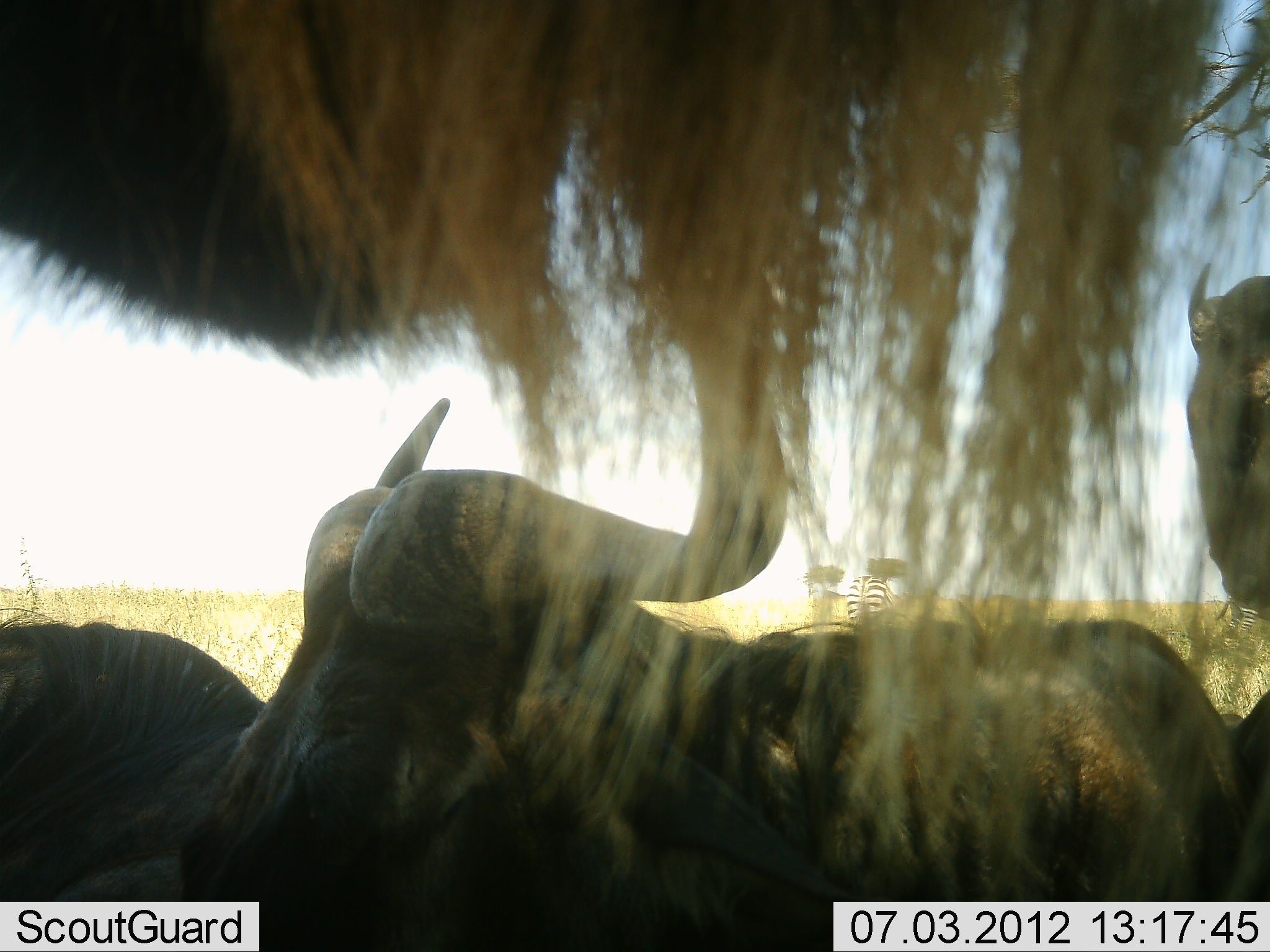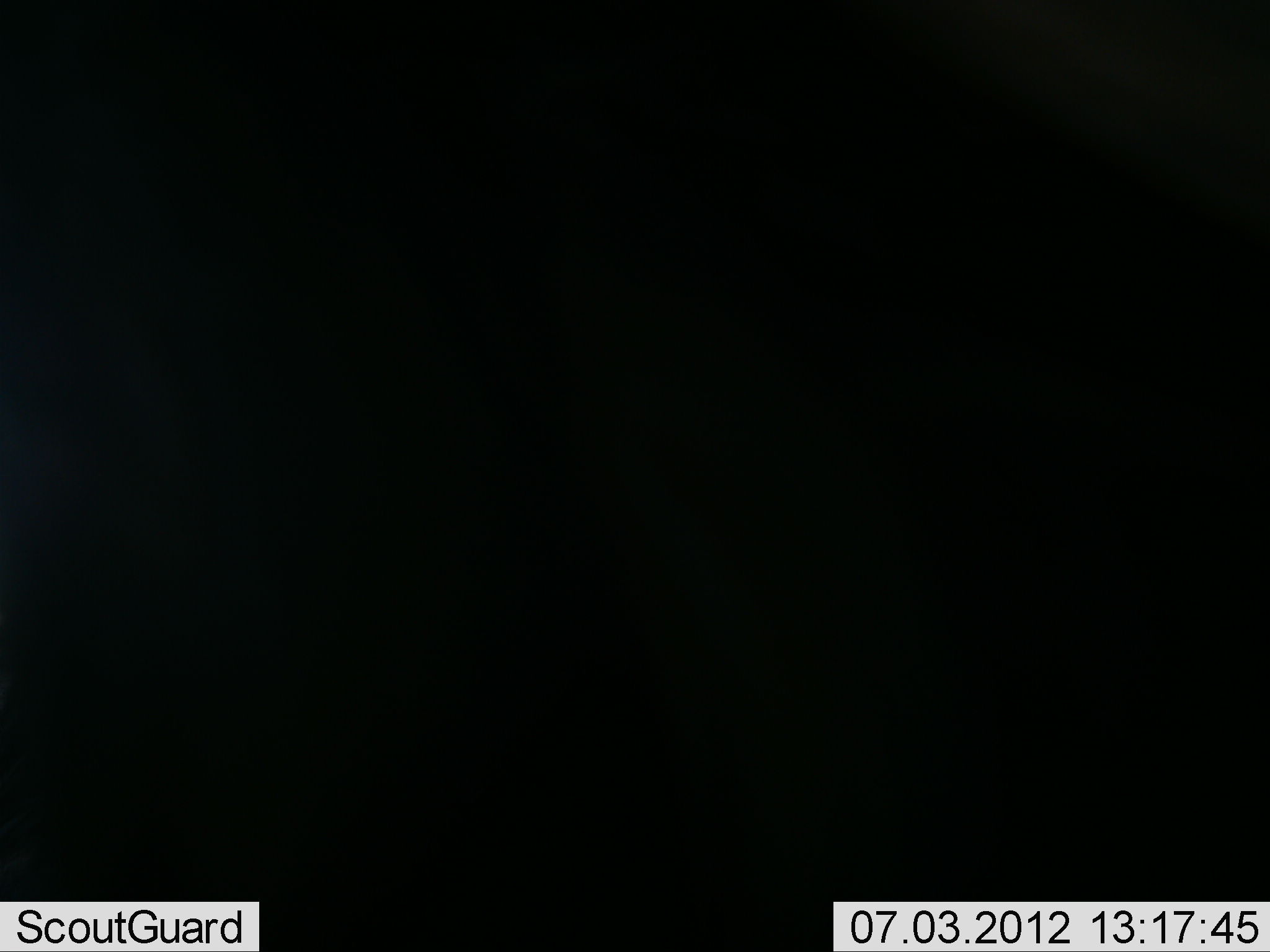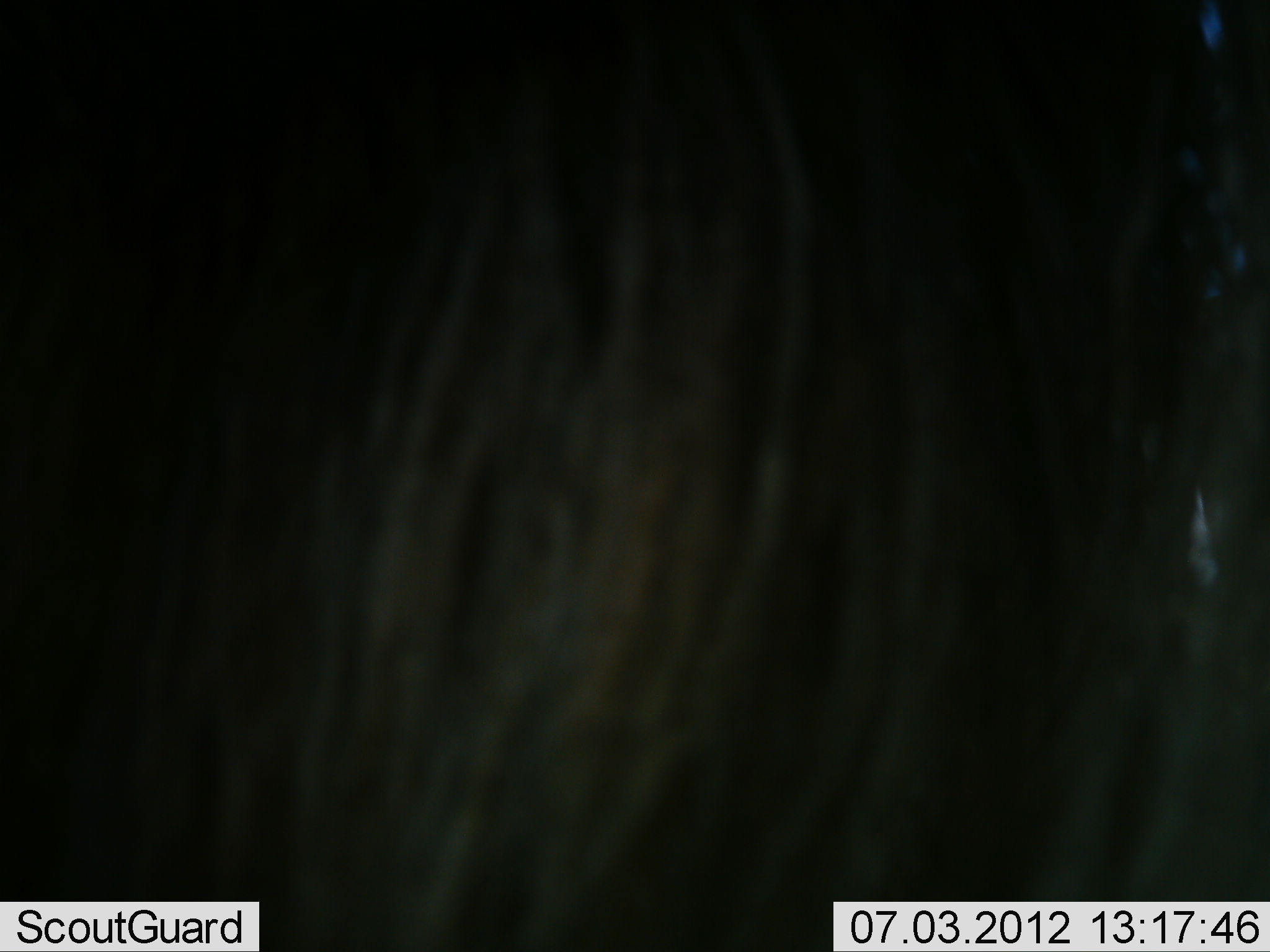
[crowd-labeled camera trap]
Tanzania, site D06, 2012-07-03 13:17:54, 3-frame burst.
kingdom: Animalia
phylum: Chordata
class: Mammalia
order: Artiodactyla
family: Bovidae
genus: Connochaetes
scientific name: Connochaetes taurinus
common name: blue wildebeest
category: wildebeest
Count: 4.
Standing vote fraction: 70%.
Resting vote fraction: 90%.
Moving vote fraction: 10%.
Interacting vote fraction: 0%.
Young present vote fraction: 0%.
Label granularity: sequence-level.